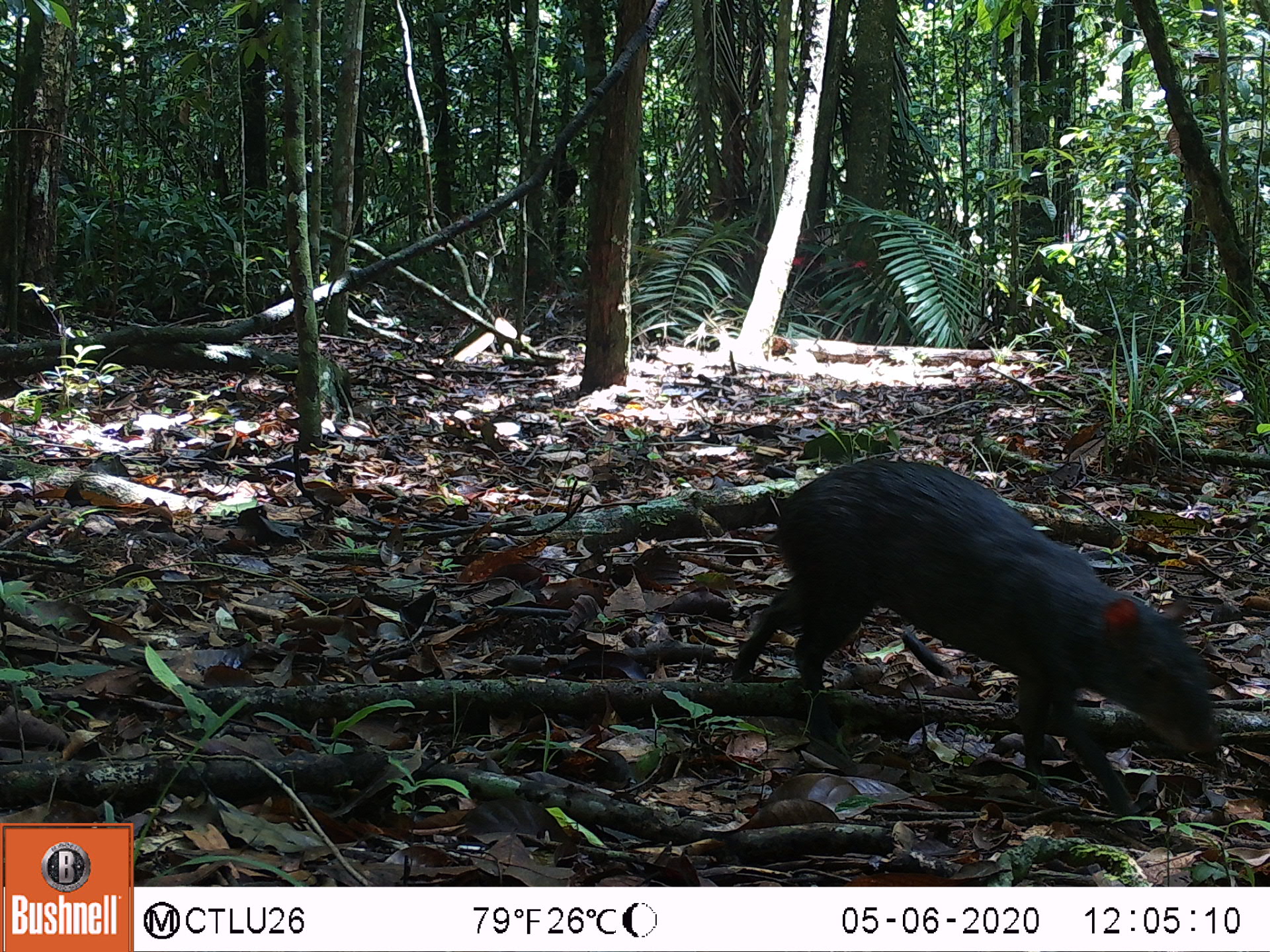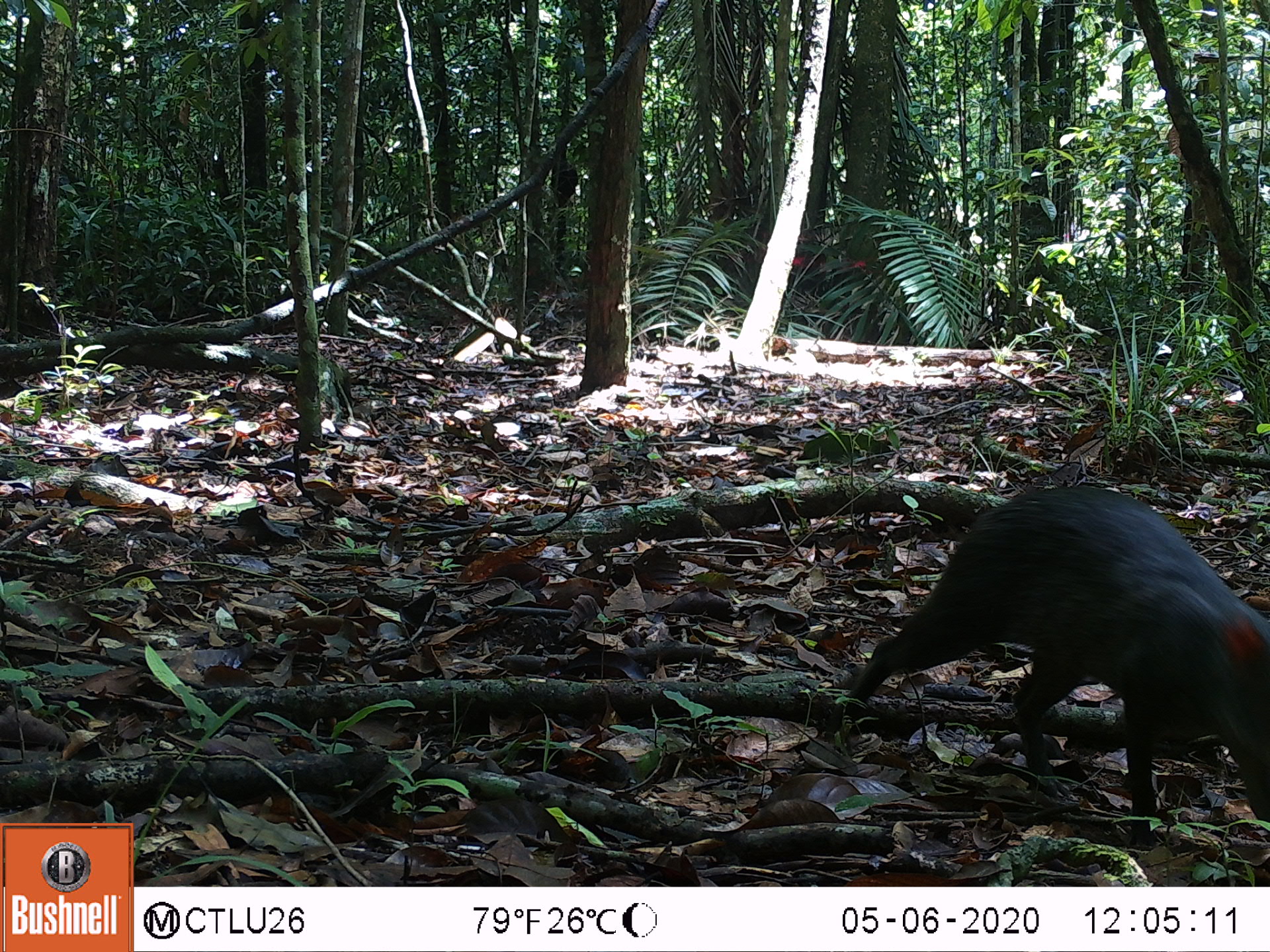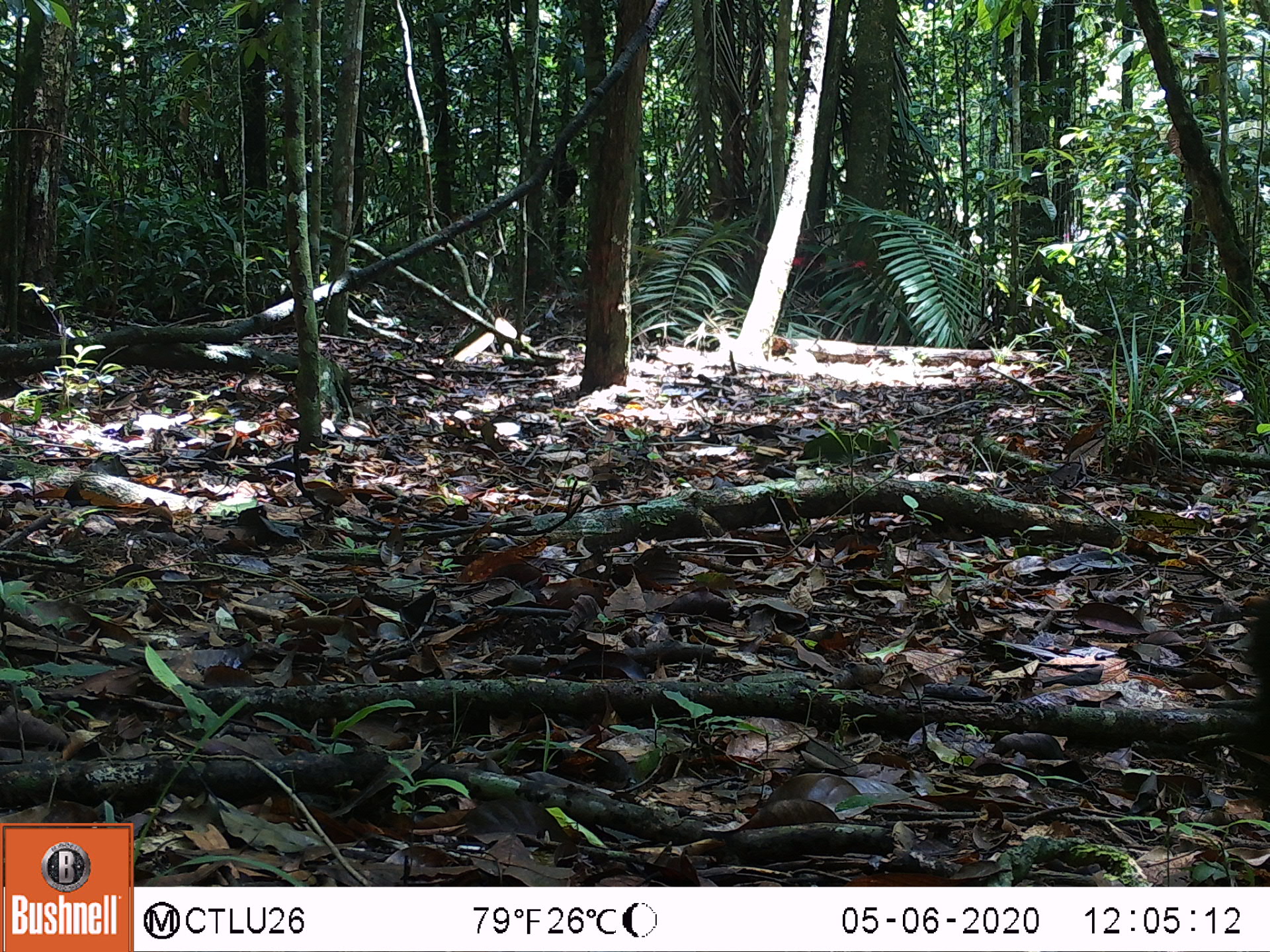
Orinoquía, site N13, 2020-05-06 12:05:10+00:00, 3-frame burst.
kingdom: Animalia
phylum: Chordata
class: Mammalia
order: Rodentia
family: Dasyproctidae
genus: Dasyprocta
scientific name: Dasyprocta fuliginosa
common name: black agouti